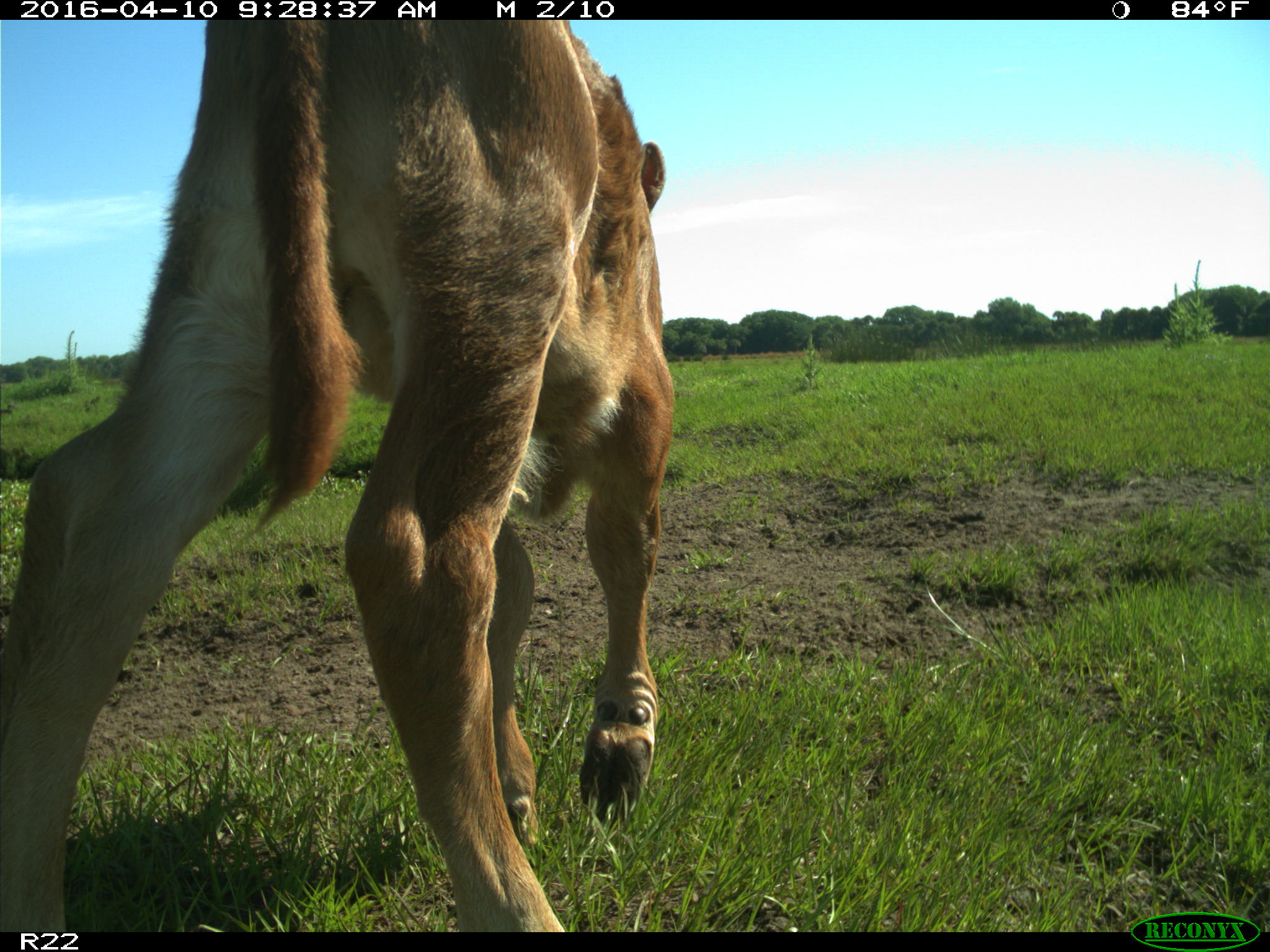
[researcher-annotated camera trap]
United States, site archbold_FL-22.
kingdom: Animalia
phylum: Chordata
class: Mammalia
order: Artiodactyla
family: Bovidae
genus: Bos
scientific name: Bos taurus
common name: domestic cow